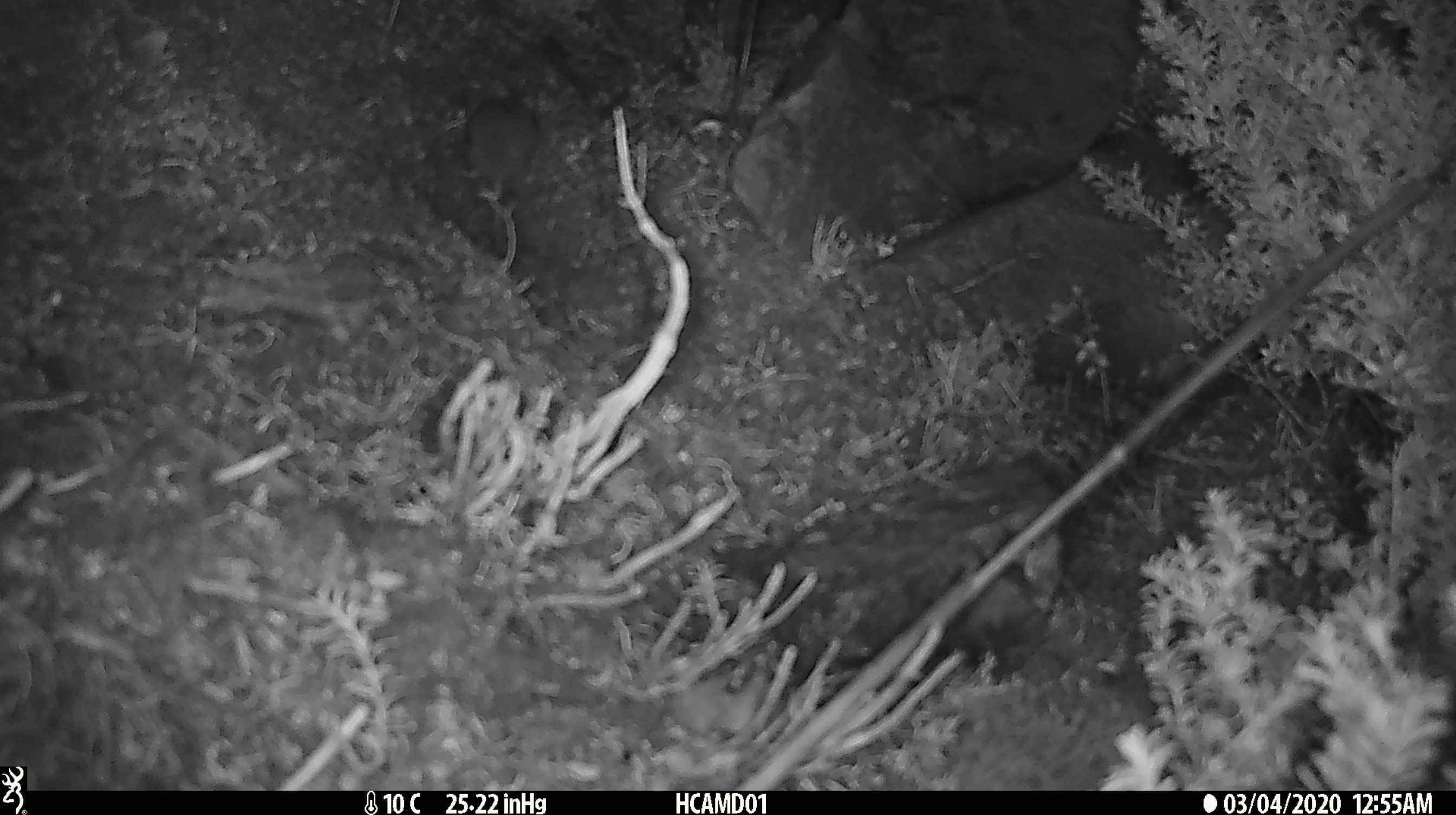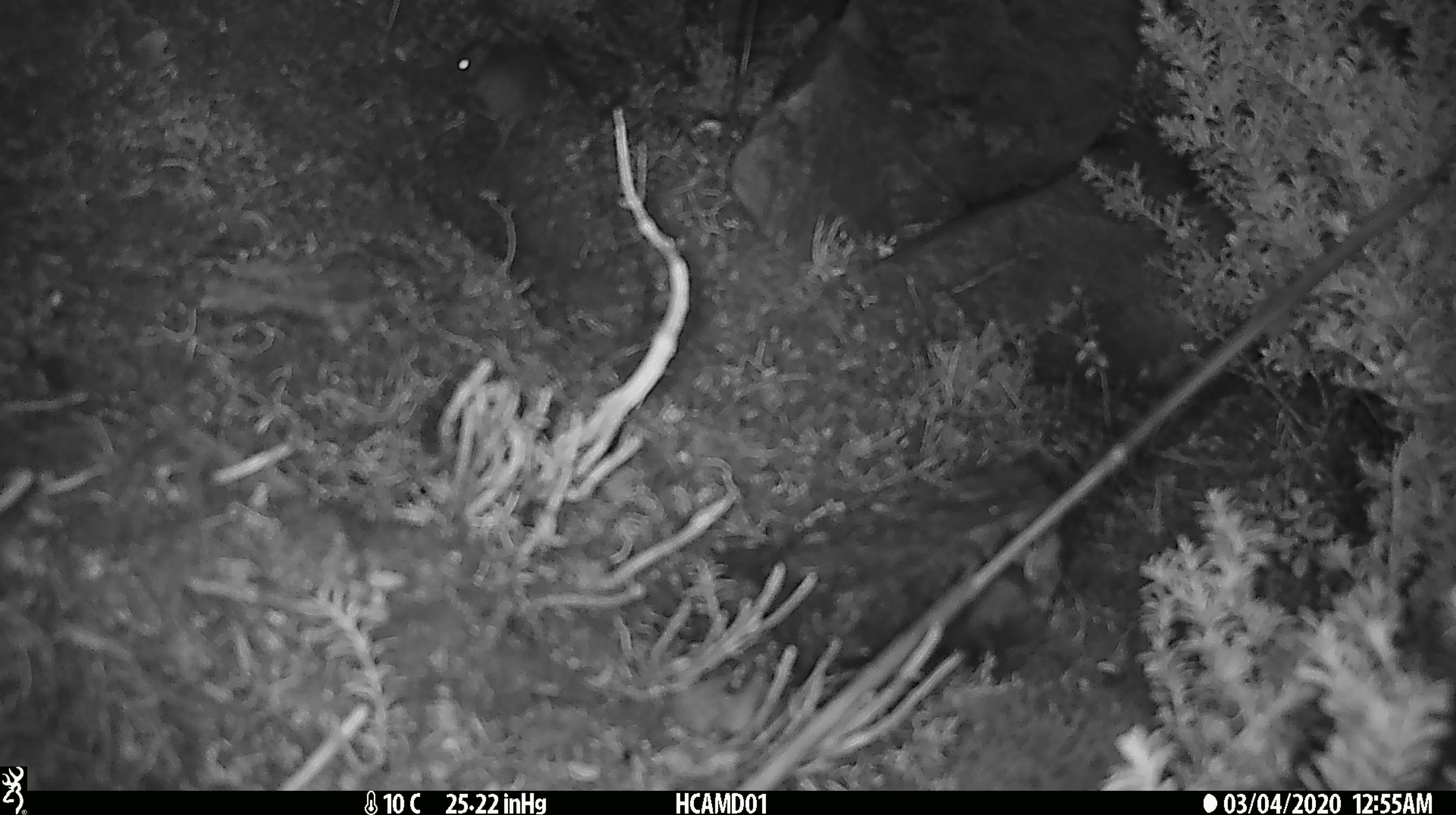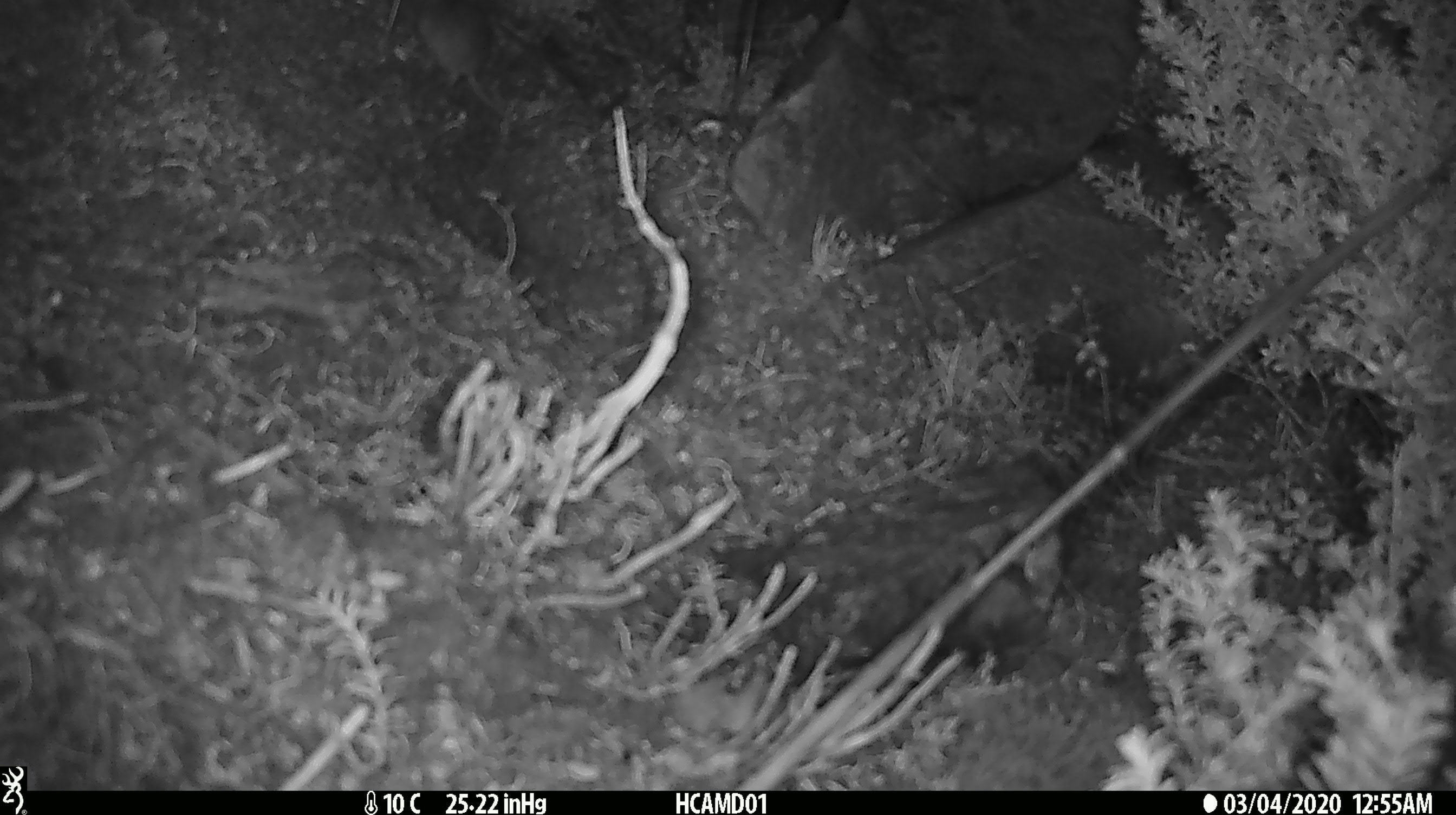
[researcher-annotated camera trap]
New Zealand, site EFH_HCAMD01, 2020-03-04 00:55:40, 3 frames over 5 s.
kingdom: Animalia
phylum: Chordata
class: Mammalia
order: Rodentia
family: Muridae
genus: Mus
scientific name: Mus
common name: mouse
Mouse (Mus).